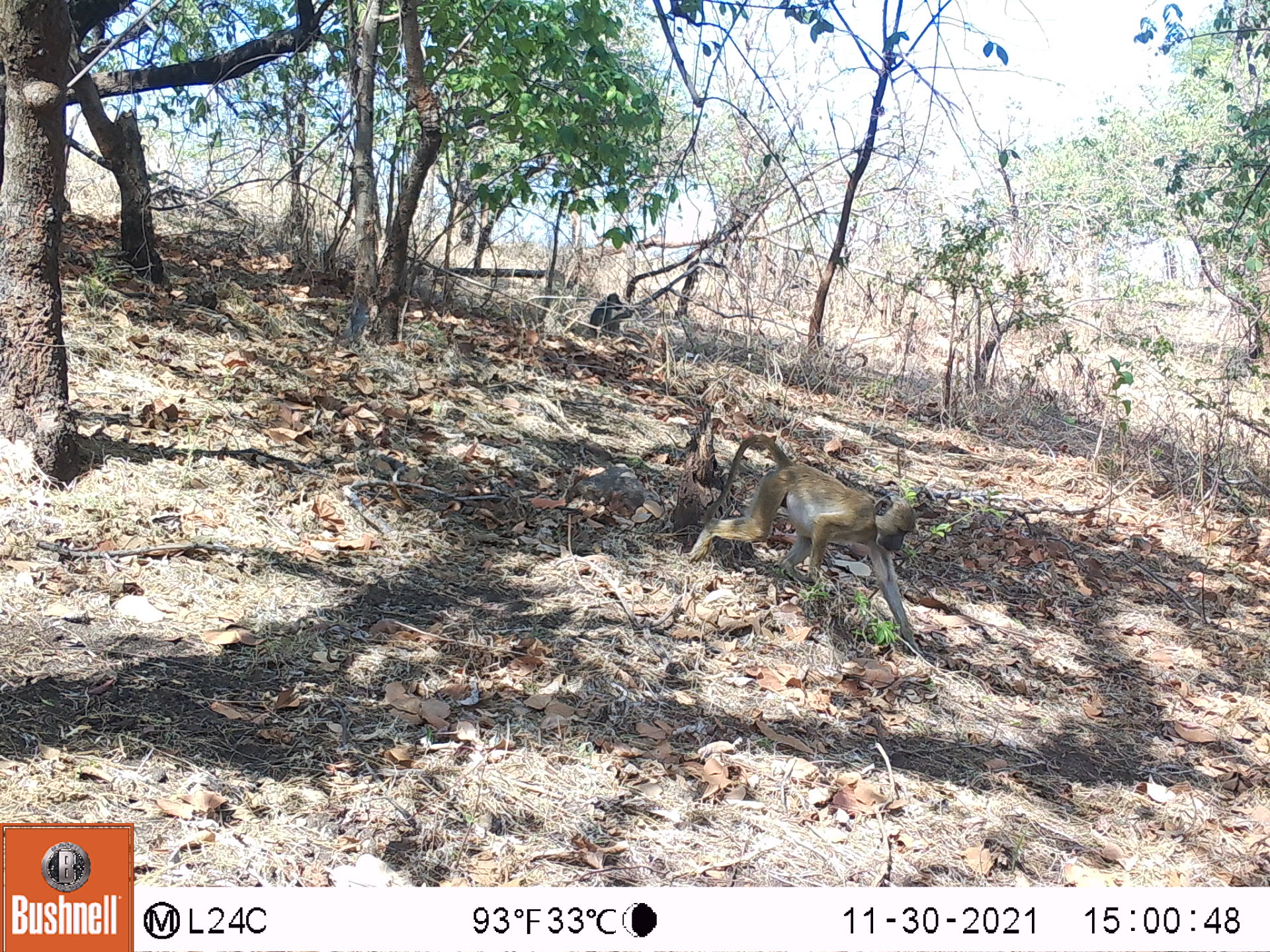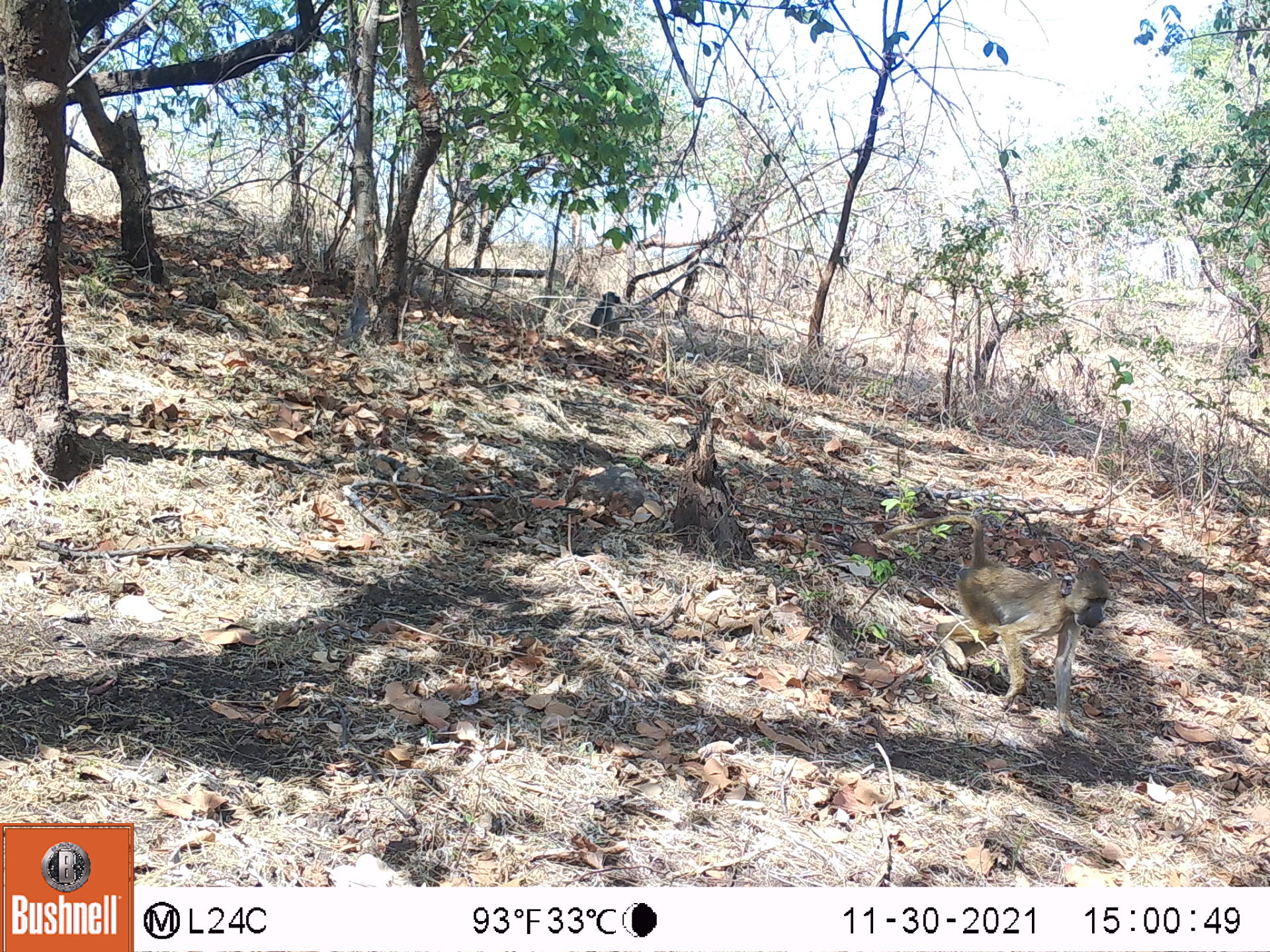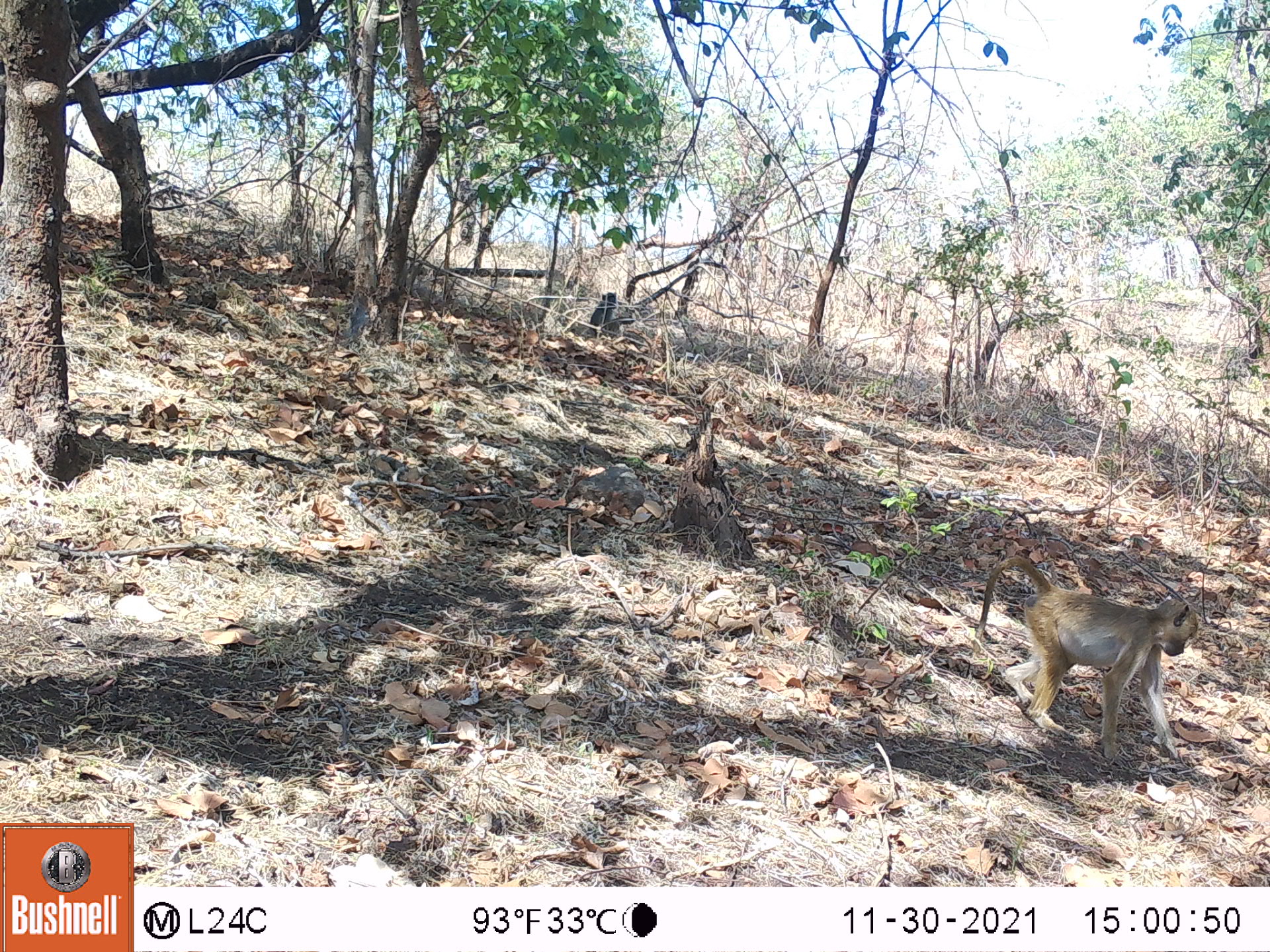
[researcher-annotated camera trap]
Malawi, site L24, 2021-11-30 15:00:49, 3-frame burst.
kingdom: Animalia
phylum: Chordata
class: Mammalia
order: Primates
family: Cercopithecidae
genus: Papio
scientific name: Papio cynocephalus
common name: yellow baboon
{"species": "yellow baboon (Papio cynocephalus)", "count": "2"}